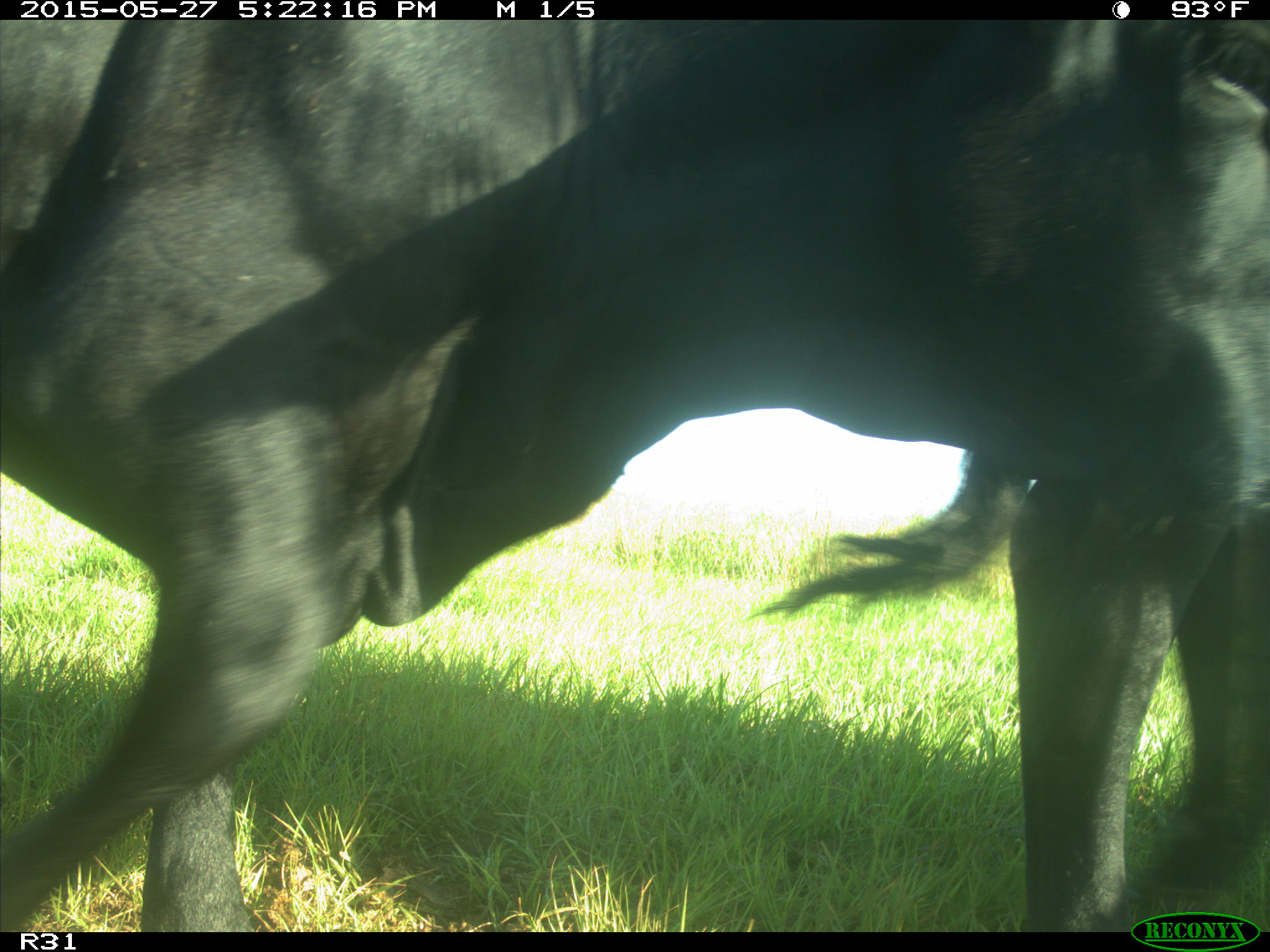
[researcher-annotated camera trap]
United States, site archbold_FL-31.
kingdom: Animalia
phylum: Chordata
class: Mammalia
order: Artiodactyla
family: Bovidae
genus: Bos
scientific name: Bos taurus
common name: domestic cow